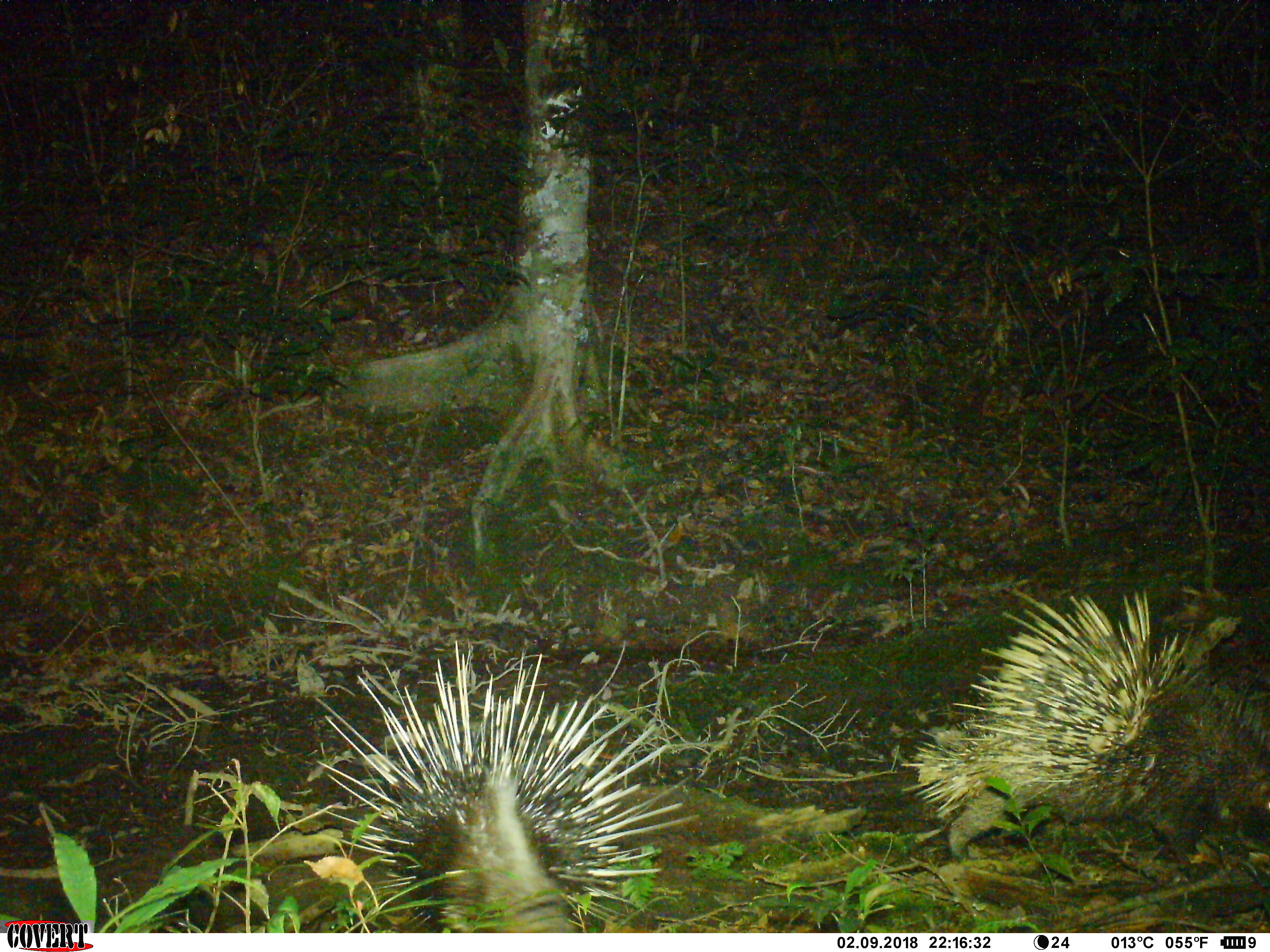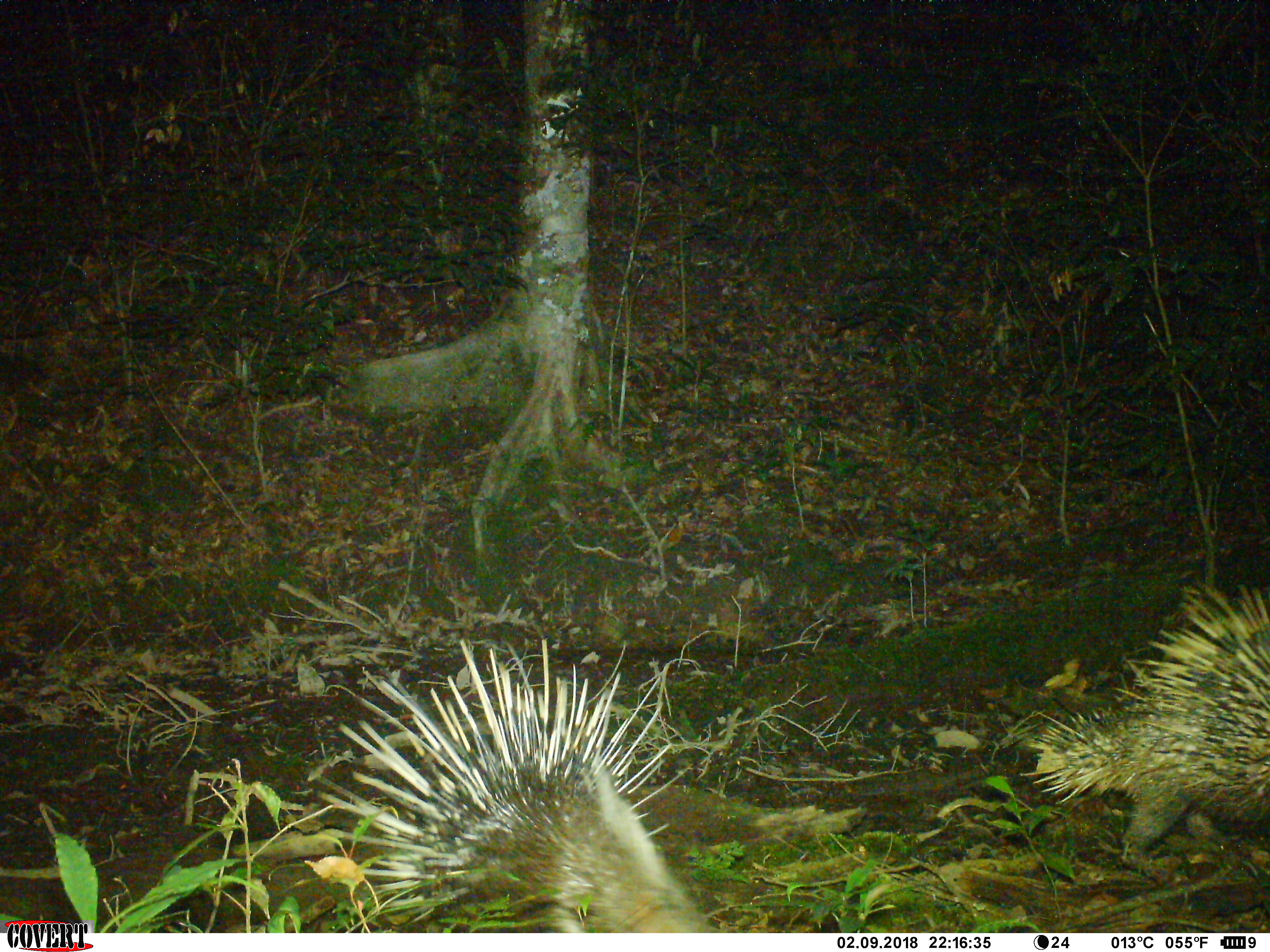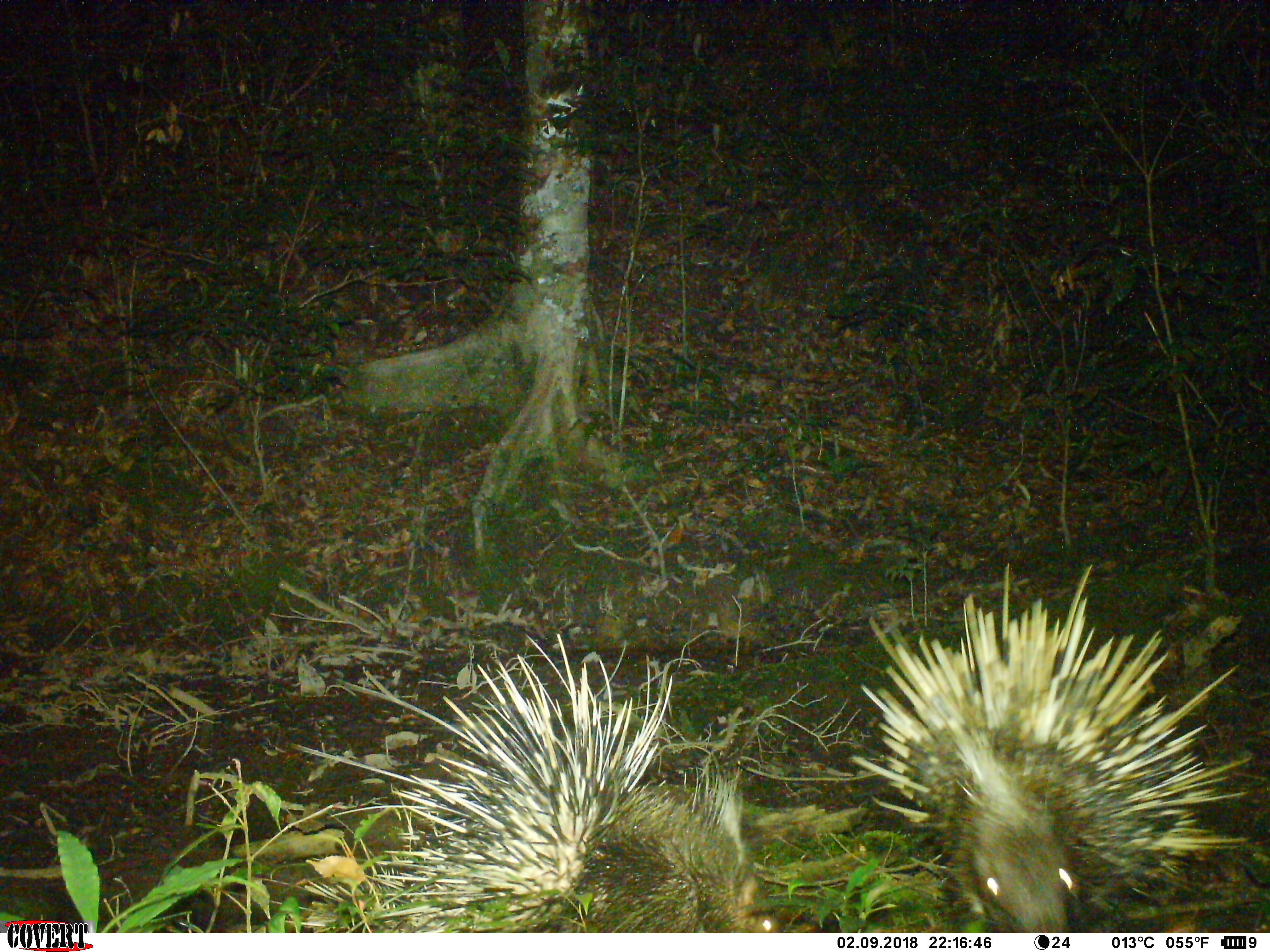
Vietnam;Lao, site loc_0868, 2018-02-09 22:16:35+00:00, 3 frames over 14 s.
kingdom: Animalia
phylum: Chordata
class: Mammalia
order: Rodentia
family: Hystricidae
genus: Hystrix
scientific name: Hystrix brachyura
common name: malayan porcupine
Malayan porcupine (Hystrix brachyura). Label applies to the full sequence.